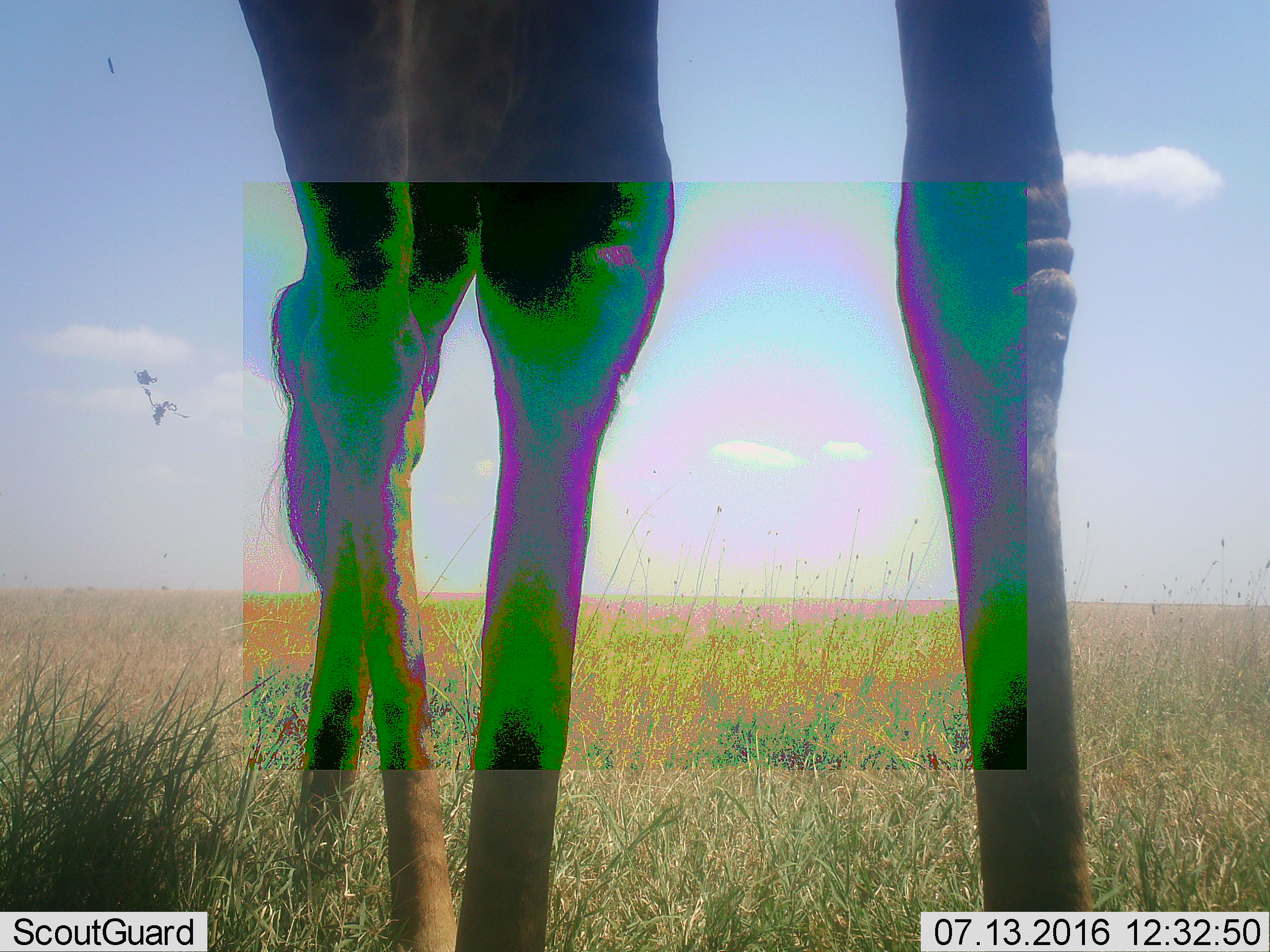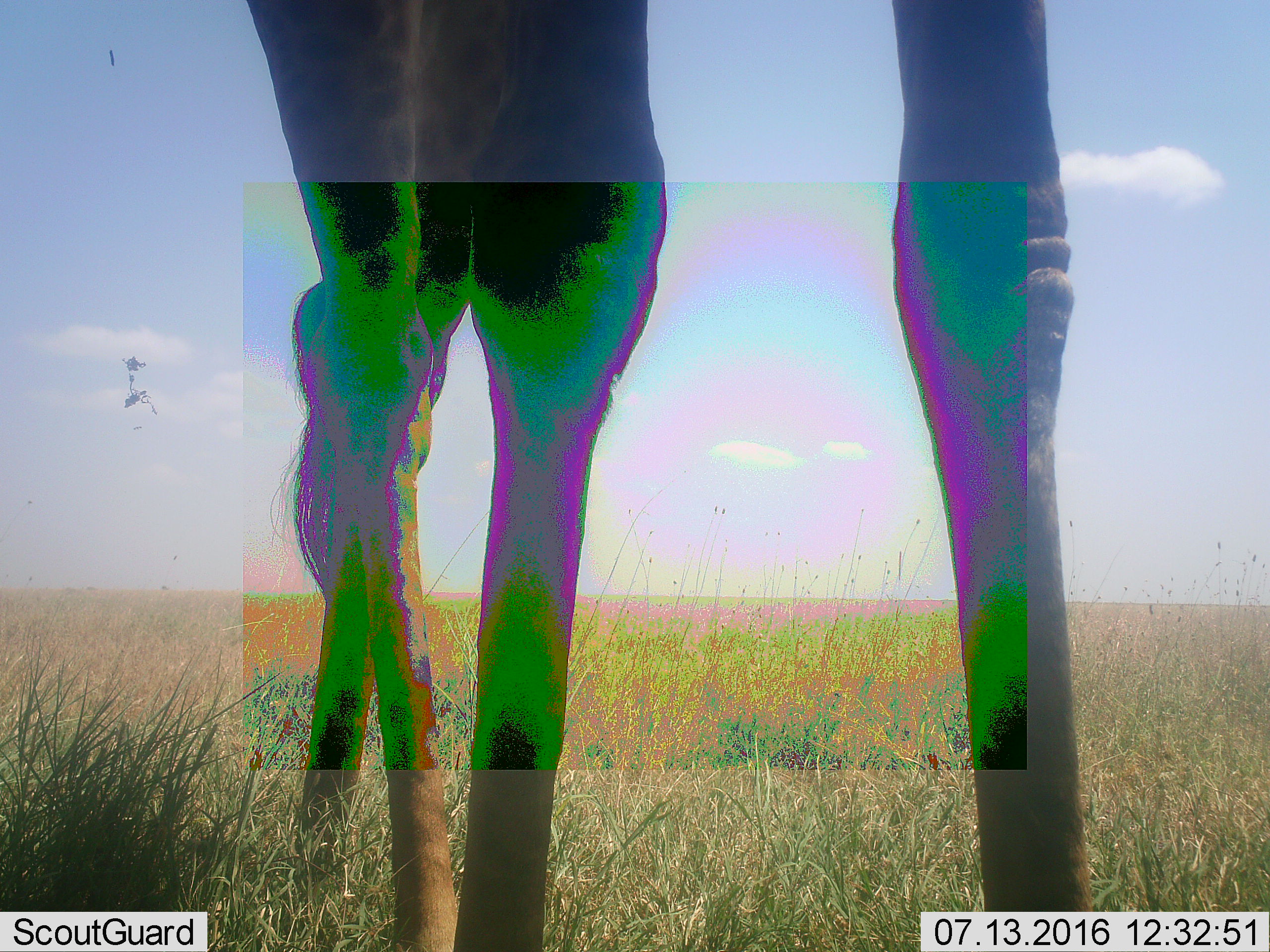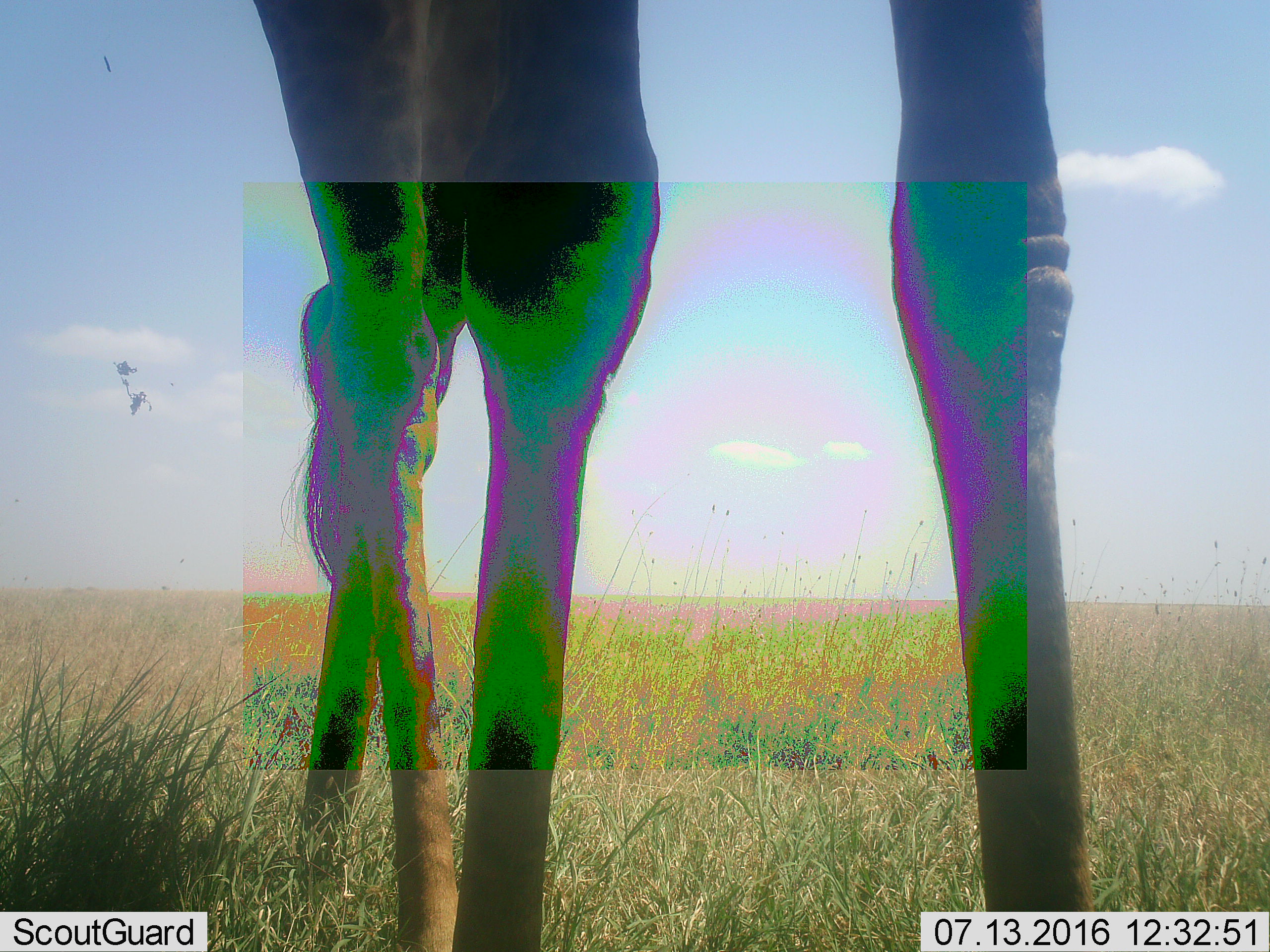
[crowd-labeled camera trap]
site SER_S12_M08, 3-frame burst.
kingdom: Animalia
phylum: Chordata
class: Mammalia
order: Artiodactyla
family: Giraffidae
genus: Giraffa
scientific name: Giraffa camelopardalis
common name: giraffe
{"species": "giraffe (Giraffa camelopardalis)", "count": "1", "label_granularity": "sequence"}